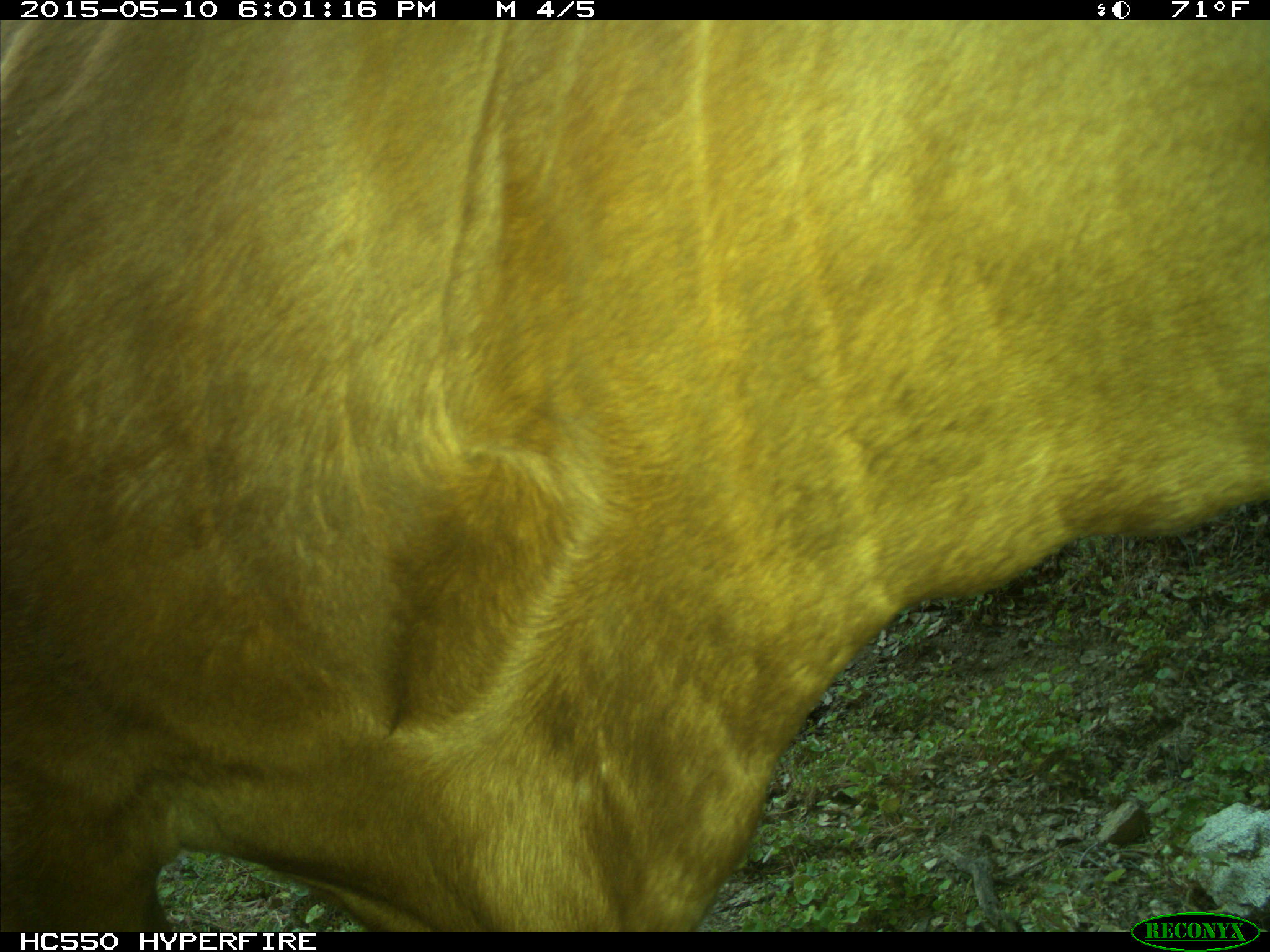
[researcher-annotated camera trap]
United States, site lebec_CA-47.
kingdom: Animalia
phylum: Chordata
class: Mammalia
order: Artiodactyla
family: Bovidae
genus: Bos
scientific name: Bos taurus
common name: domestic cow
Bos taurus (domestic cow).